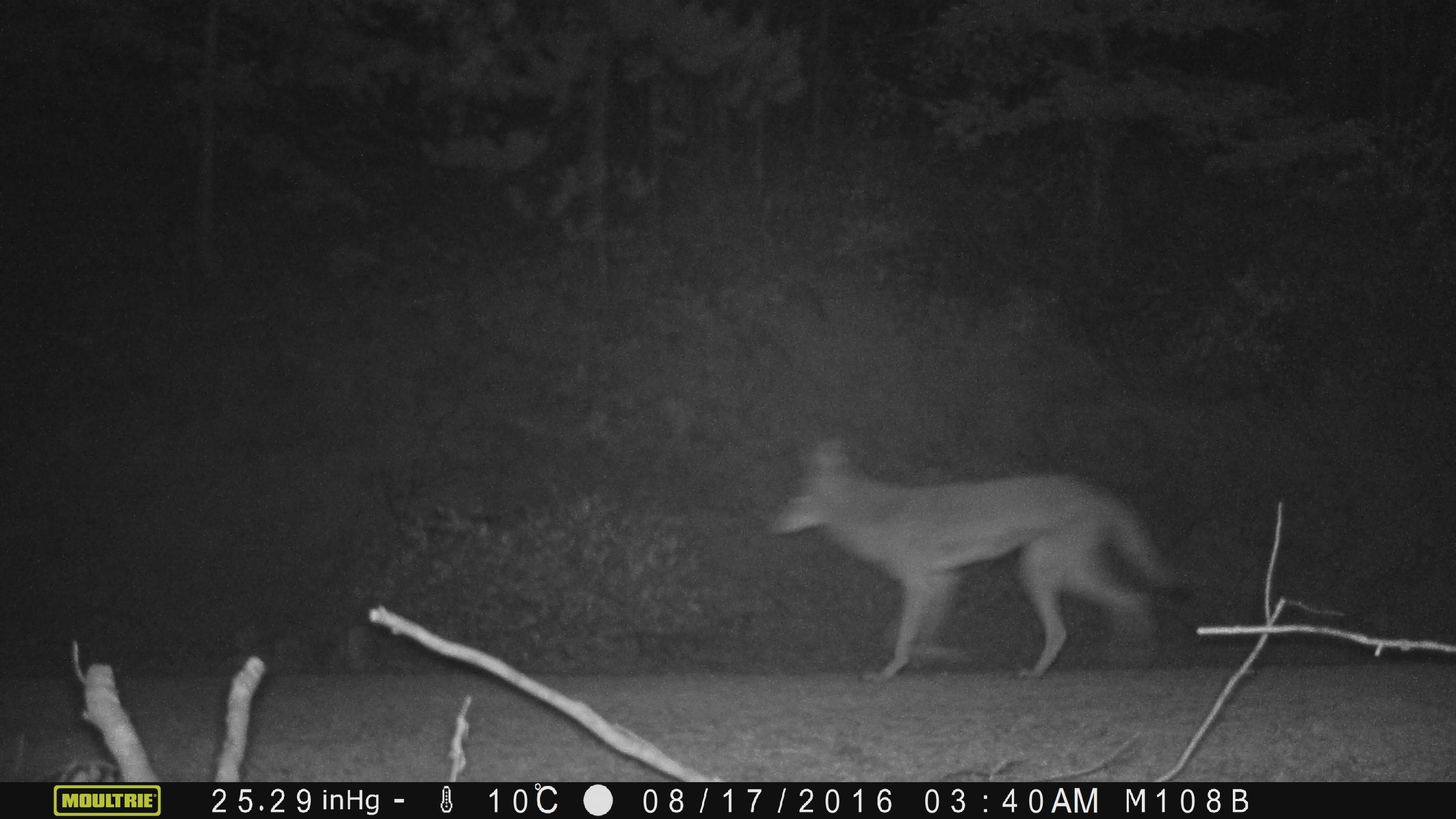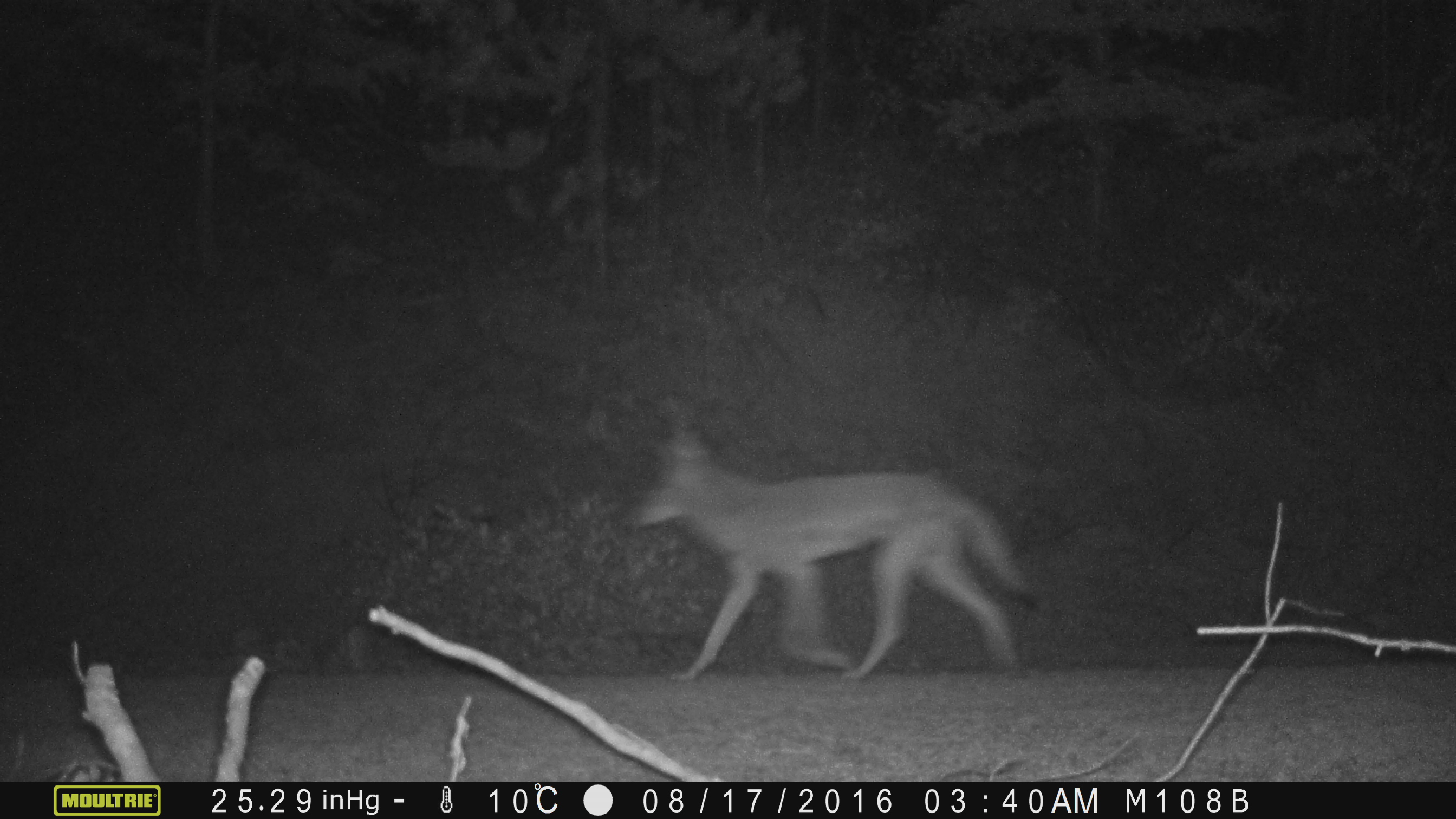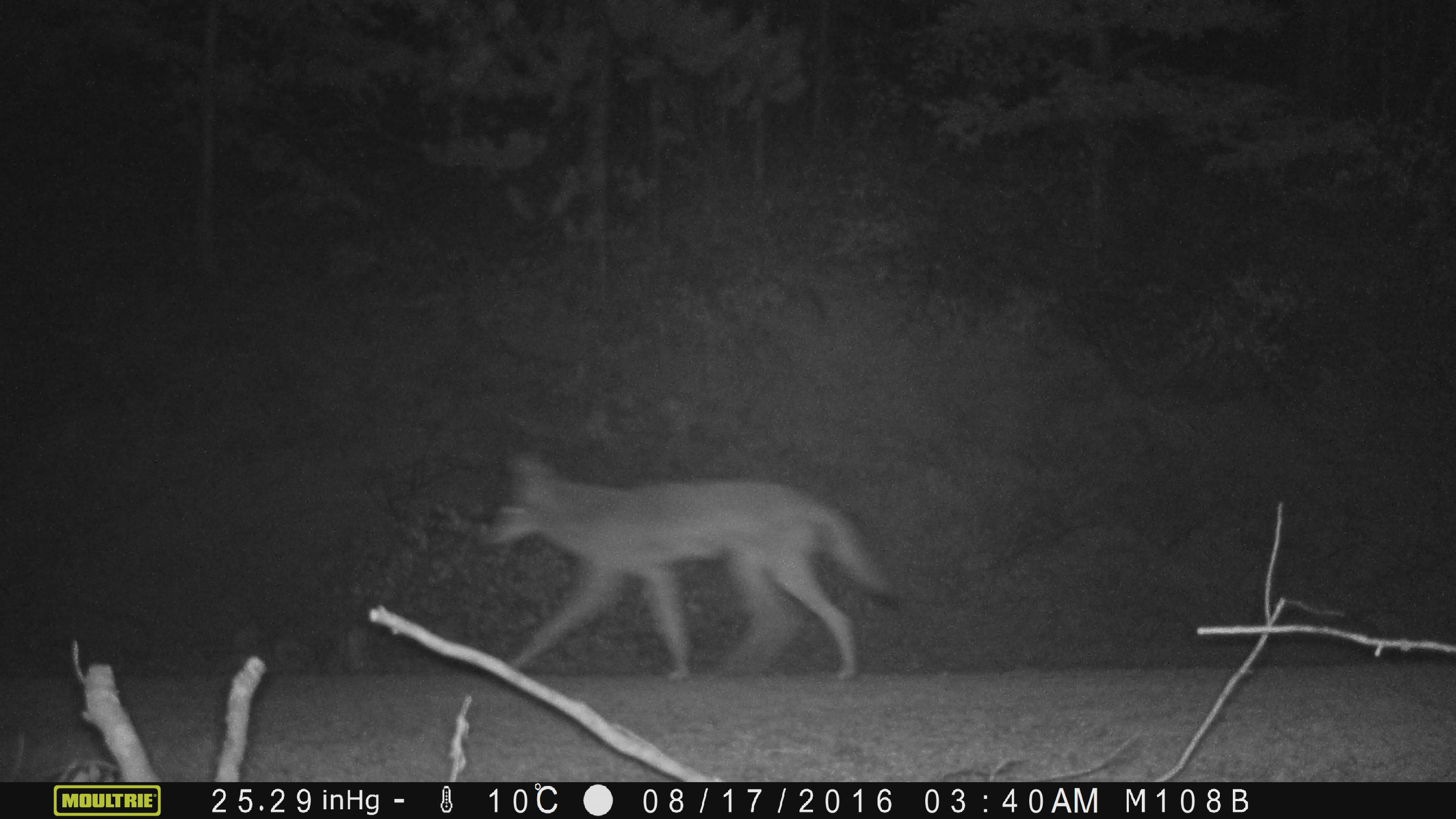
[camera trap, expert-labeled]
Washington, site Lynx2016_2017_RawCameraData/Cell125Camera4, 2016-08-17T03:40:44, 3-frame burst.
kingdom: Animalia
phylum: Chordata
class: Mammalia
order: Carnivora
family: Canidae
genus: Canis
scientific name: Canis latrans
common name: coyote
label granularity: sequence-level